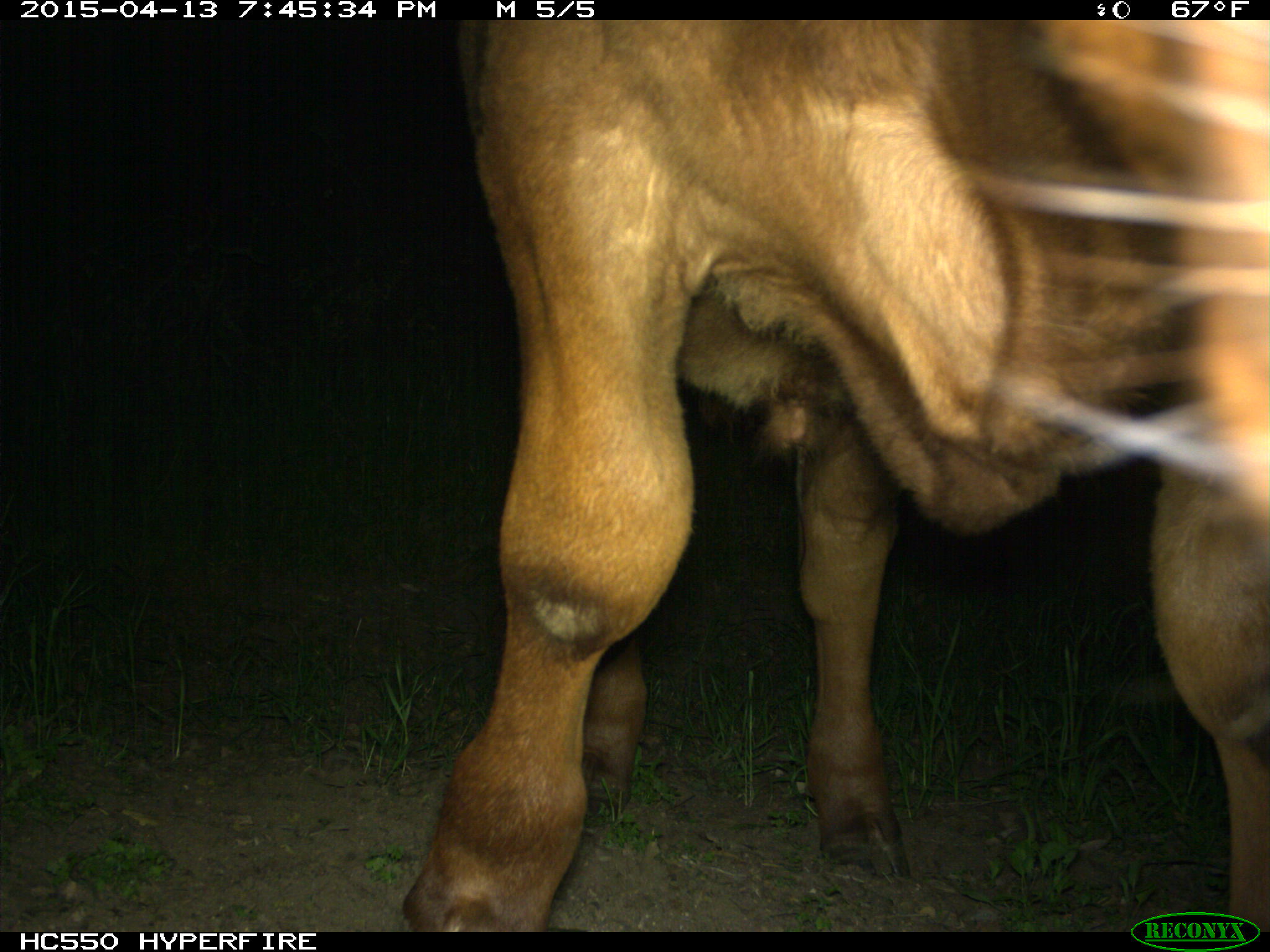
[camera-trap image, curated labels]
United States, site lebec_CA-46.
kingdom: Animalia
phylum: Chordata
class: Mammalia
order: Artiodactyla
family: Bovidae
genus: Bos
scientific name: Bos taurus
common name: domestic cow